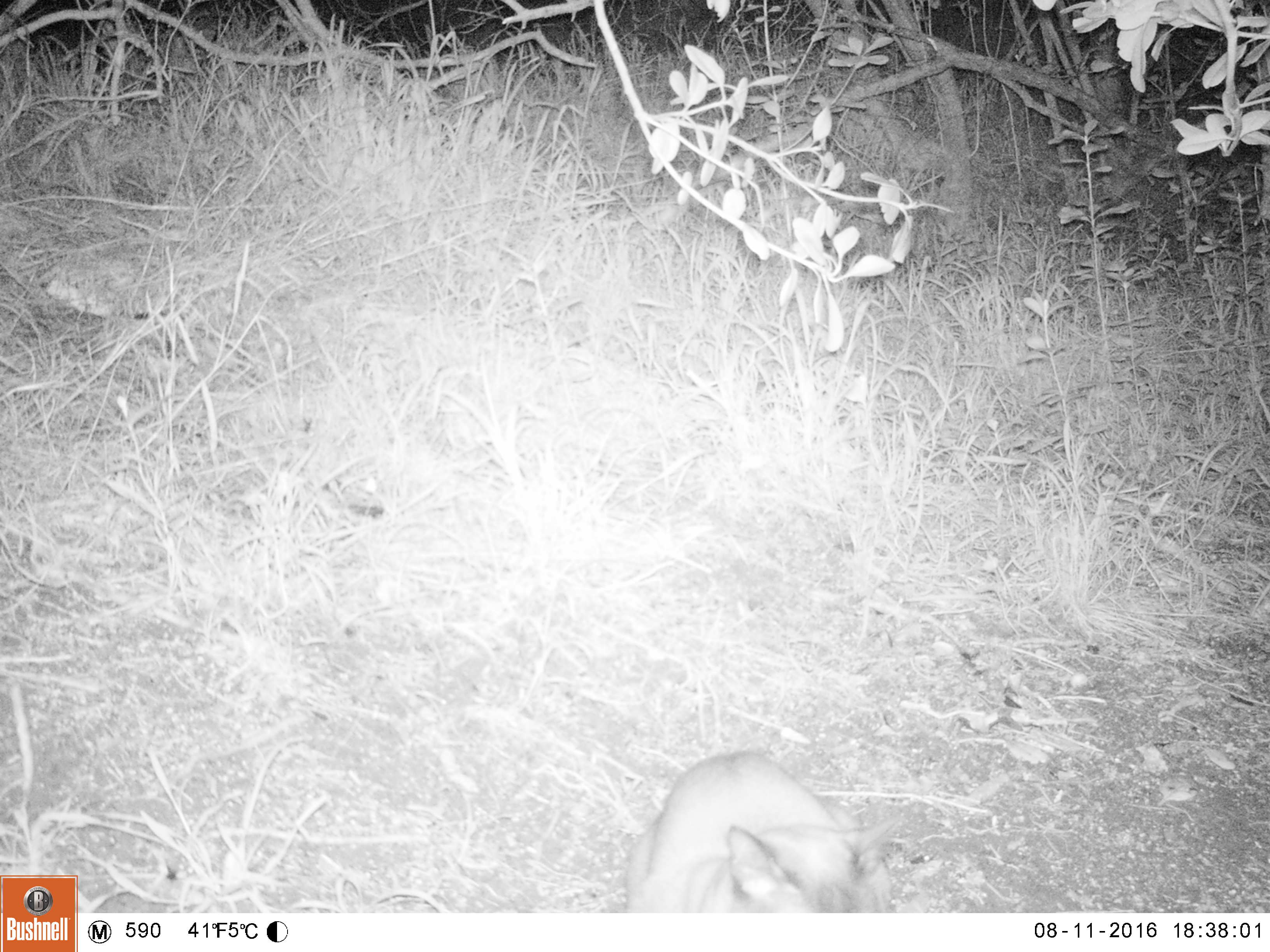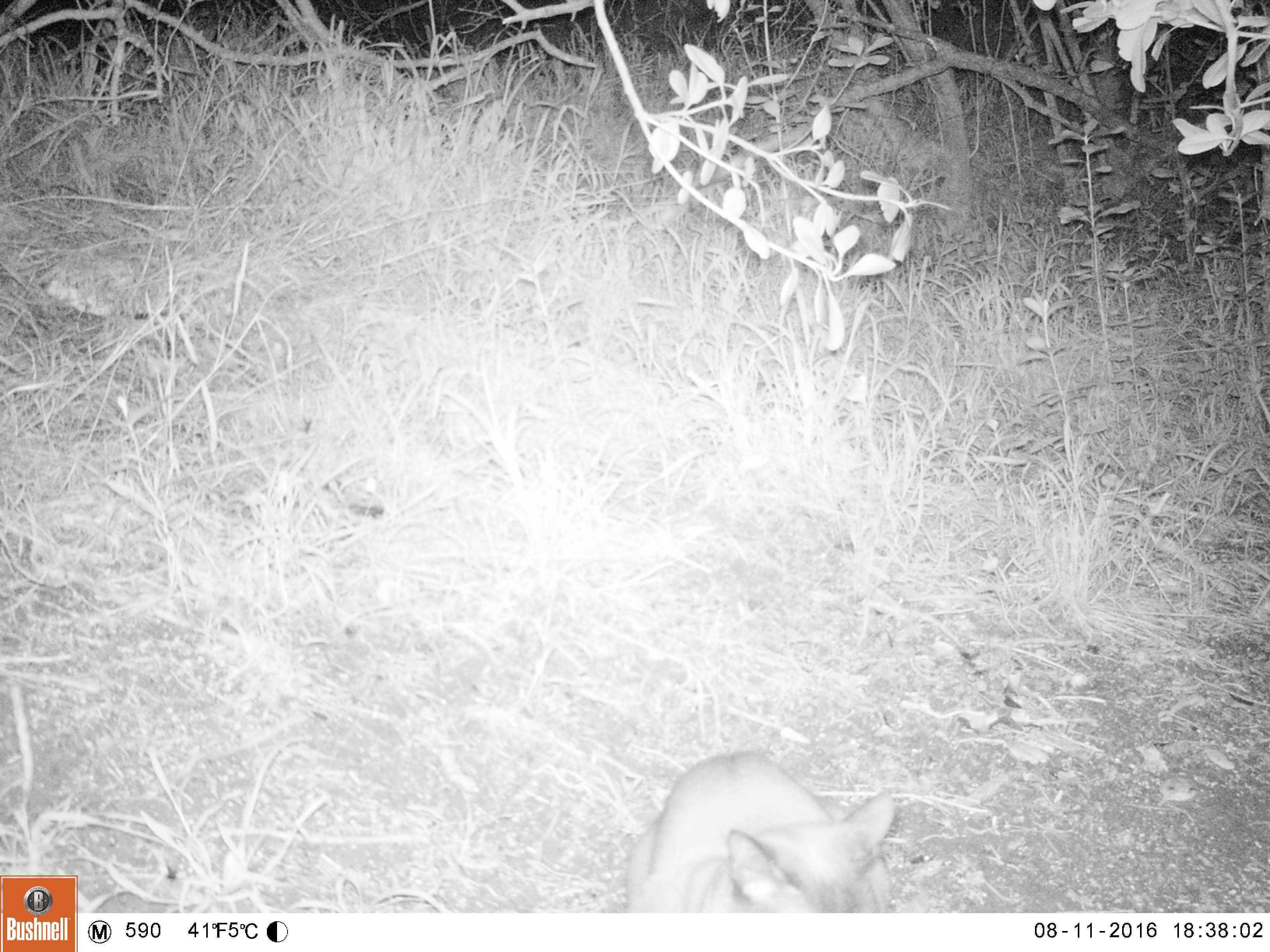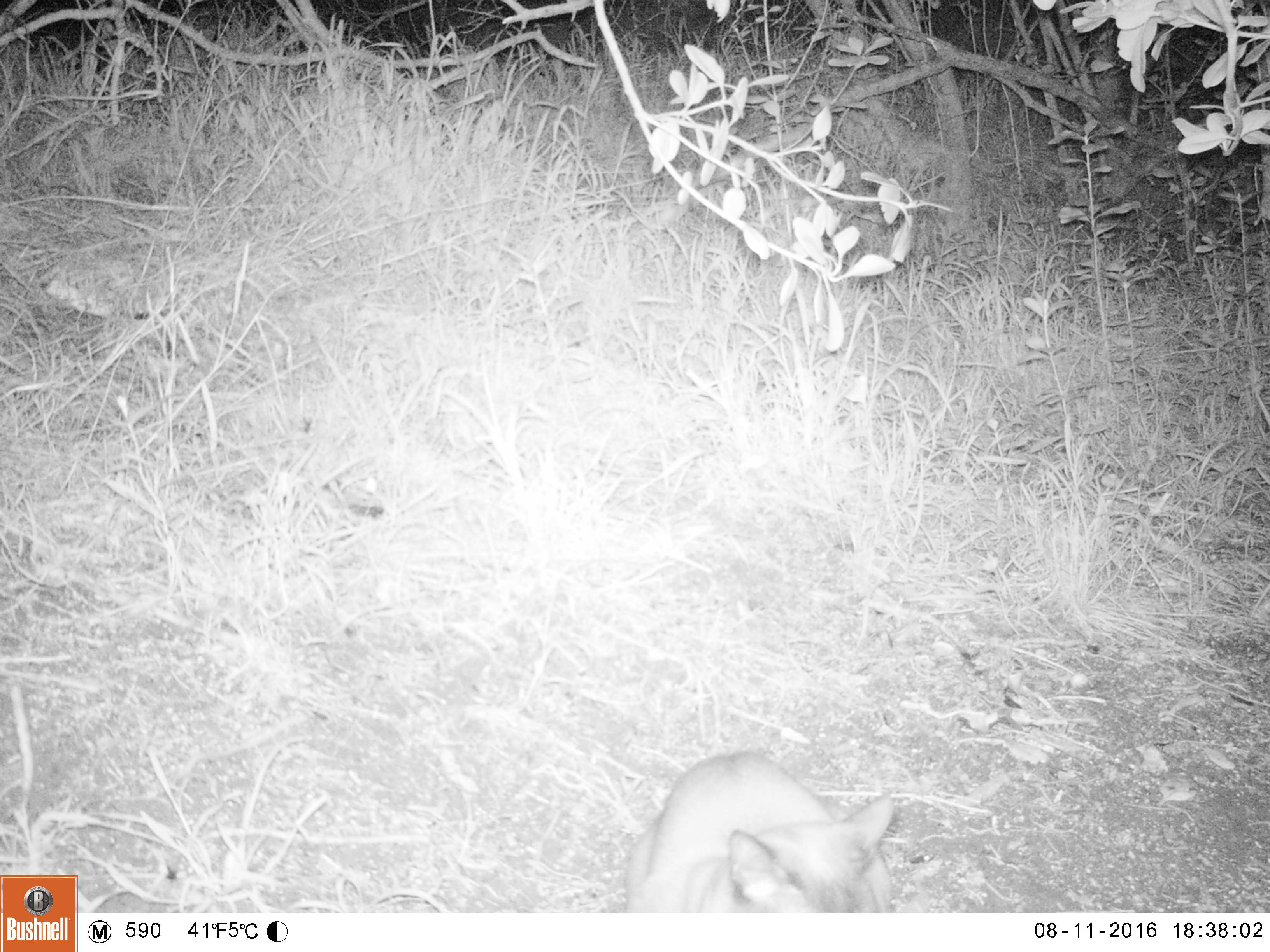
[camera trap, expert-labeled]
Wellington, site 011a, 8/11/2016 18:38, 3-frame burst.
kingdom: Animalia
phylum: Chordata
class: Mammalia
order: Carnivora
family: Felidae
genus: Felis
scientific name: Felis catus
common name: cat